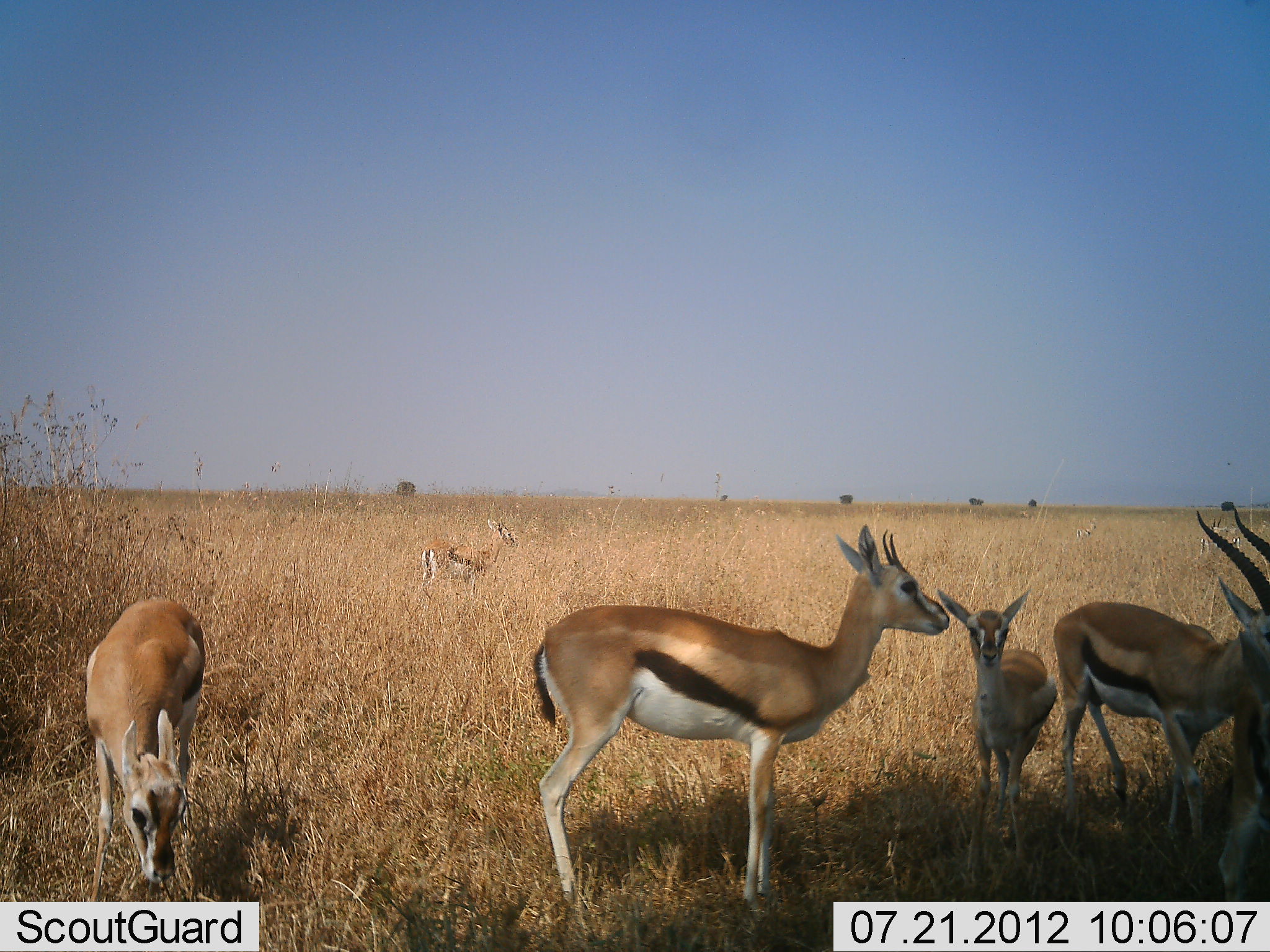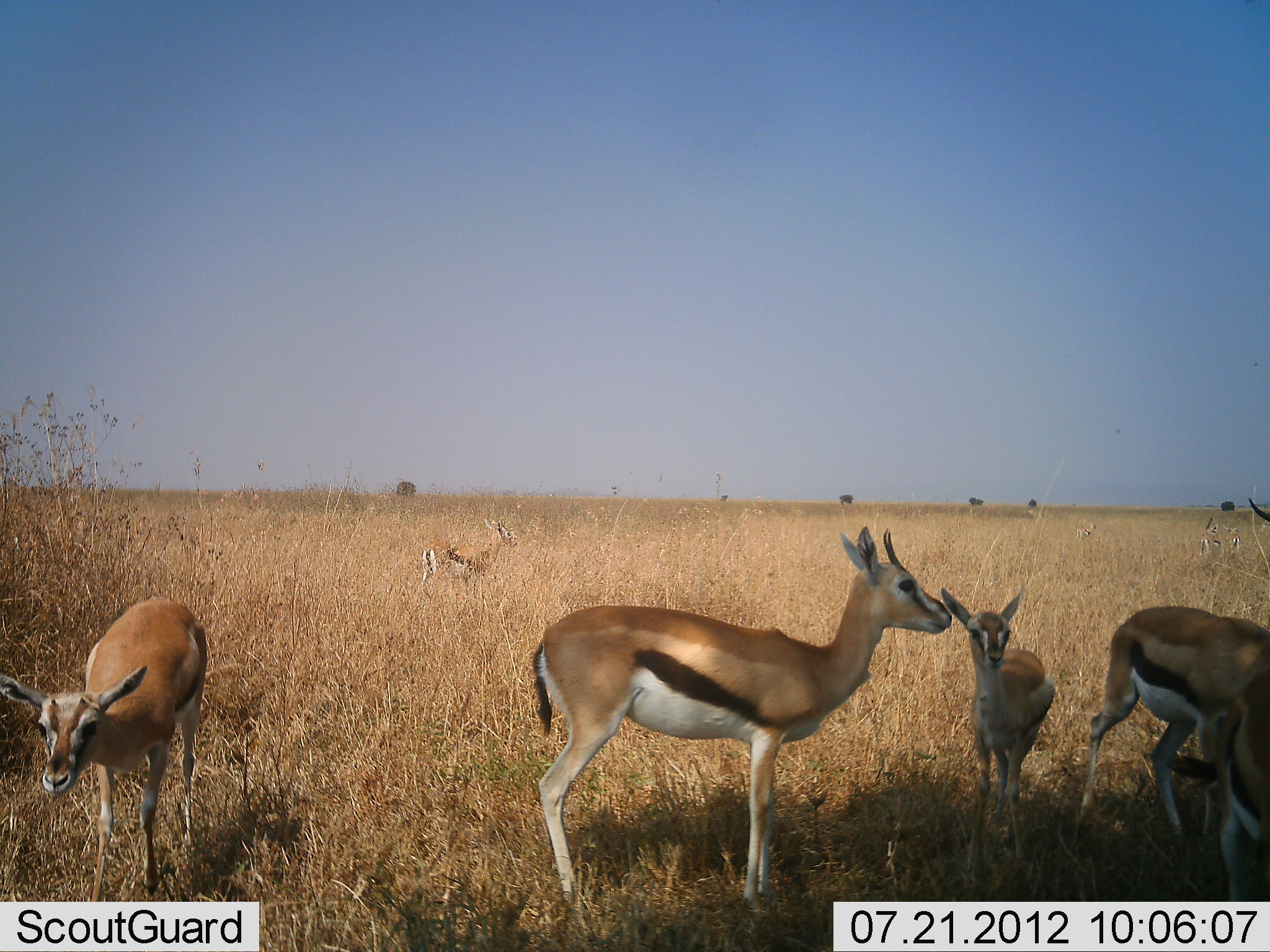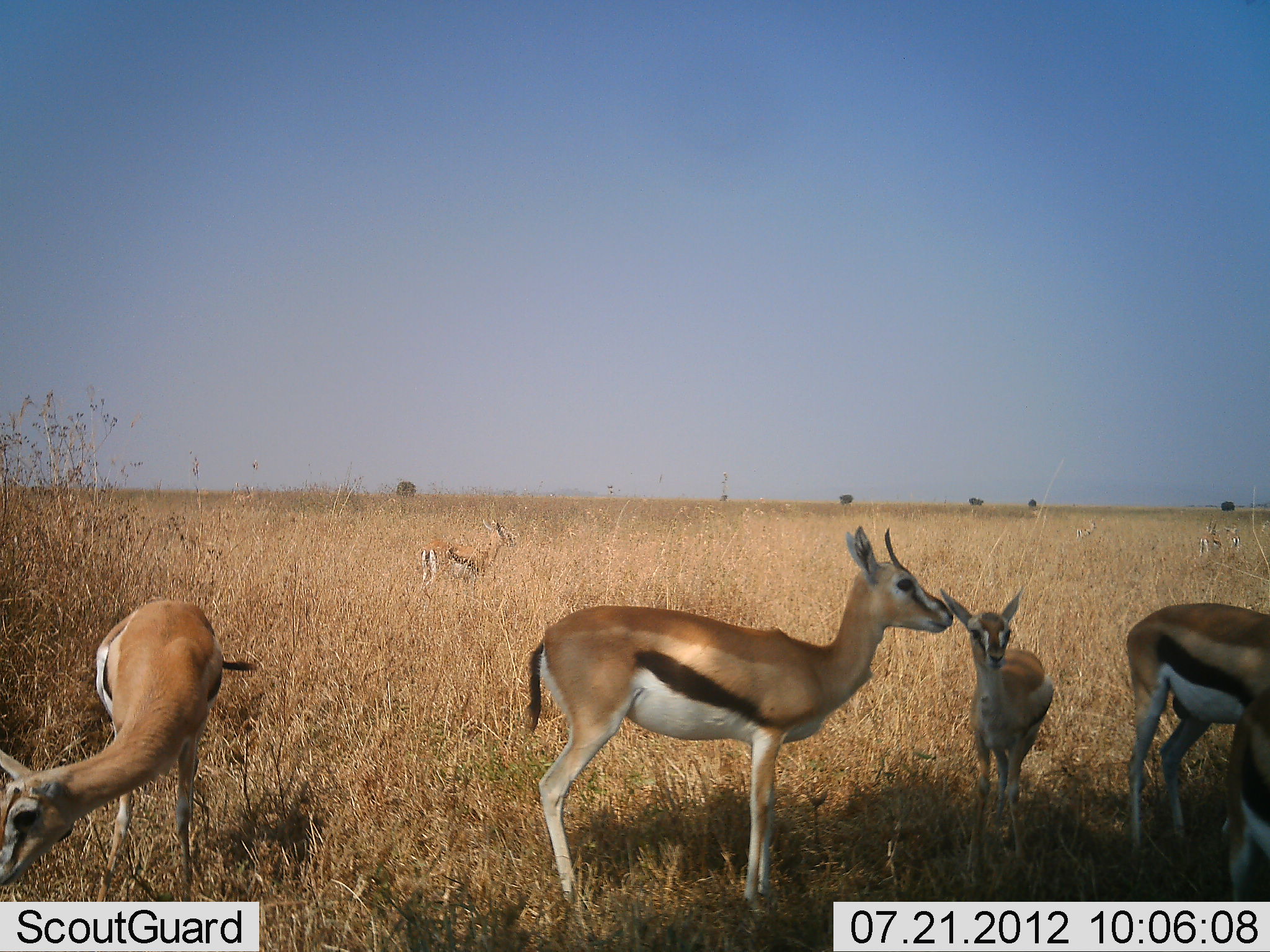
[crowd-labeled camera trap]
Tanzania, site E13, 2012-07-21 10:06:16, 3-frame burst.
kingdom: Animalia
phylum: Chordata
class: Mammalia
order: Artiodactyla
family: Bovidae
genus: Eudorcas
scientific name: Eudorcas thomsonii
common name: thomson's gazelle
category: gazellethomsons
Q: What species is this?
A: Gazellethomsons (thomson's gazelle) (Eudorcas thomsonii).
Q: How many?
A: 9.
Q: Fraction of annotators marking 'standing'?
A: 80%.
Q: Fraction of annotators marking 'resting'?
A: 10%.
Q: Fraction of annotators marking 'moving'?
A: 50%.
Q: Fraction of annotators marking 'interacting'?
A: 10%.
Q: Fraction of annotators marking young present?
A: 90%.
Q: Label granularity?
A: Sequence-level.